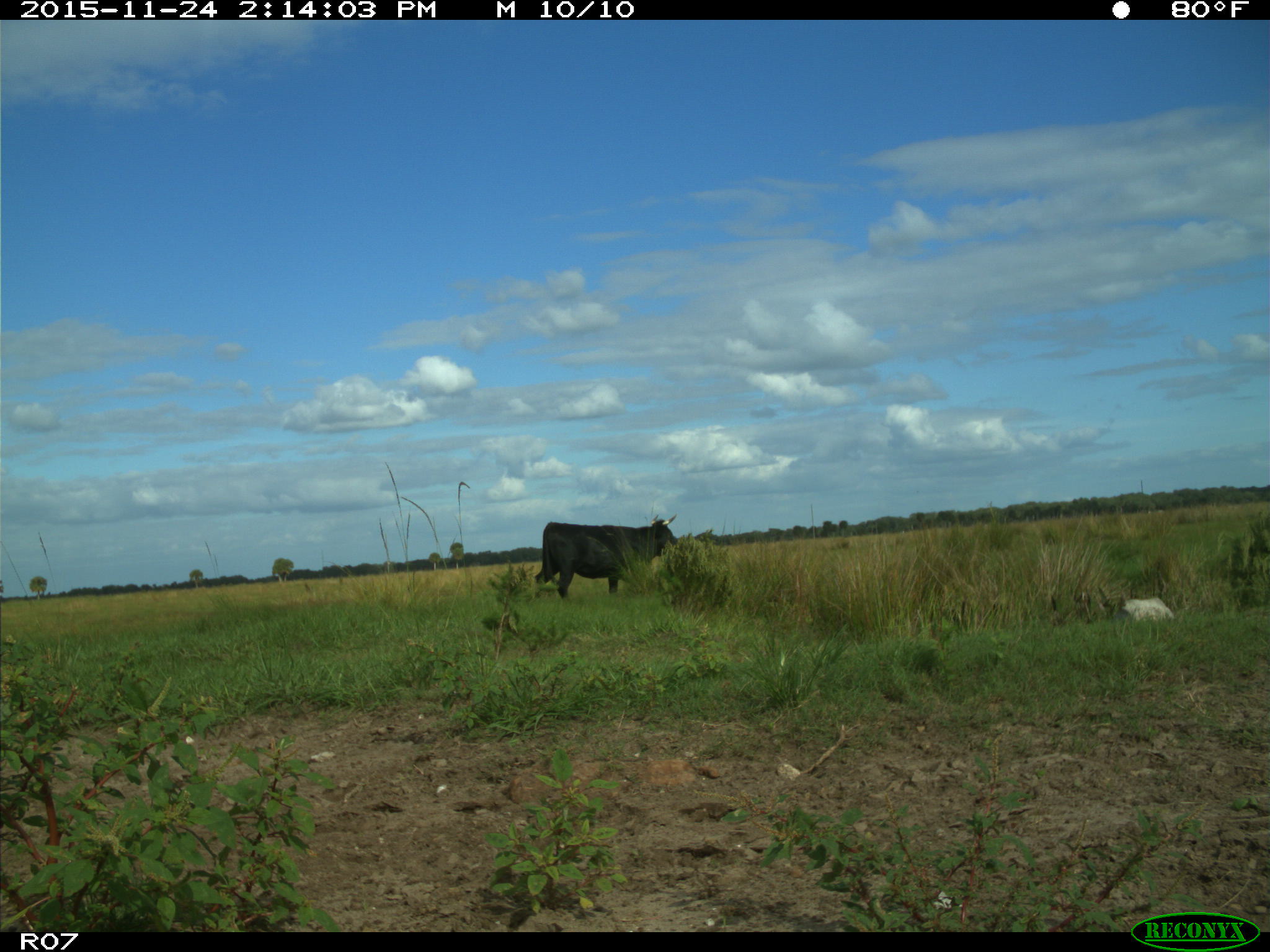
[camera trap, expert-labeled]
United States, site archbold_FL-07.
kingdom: Animalia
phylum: Chordata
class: Mammalia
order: Artiodactyla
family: Bovidae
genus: Bos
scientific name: Bos taurus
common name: domestic cow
Bos taurus (domestic cow).